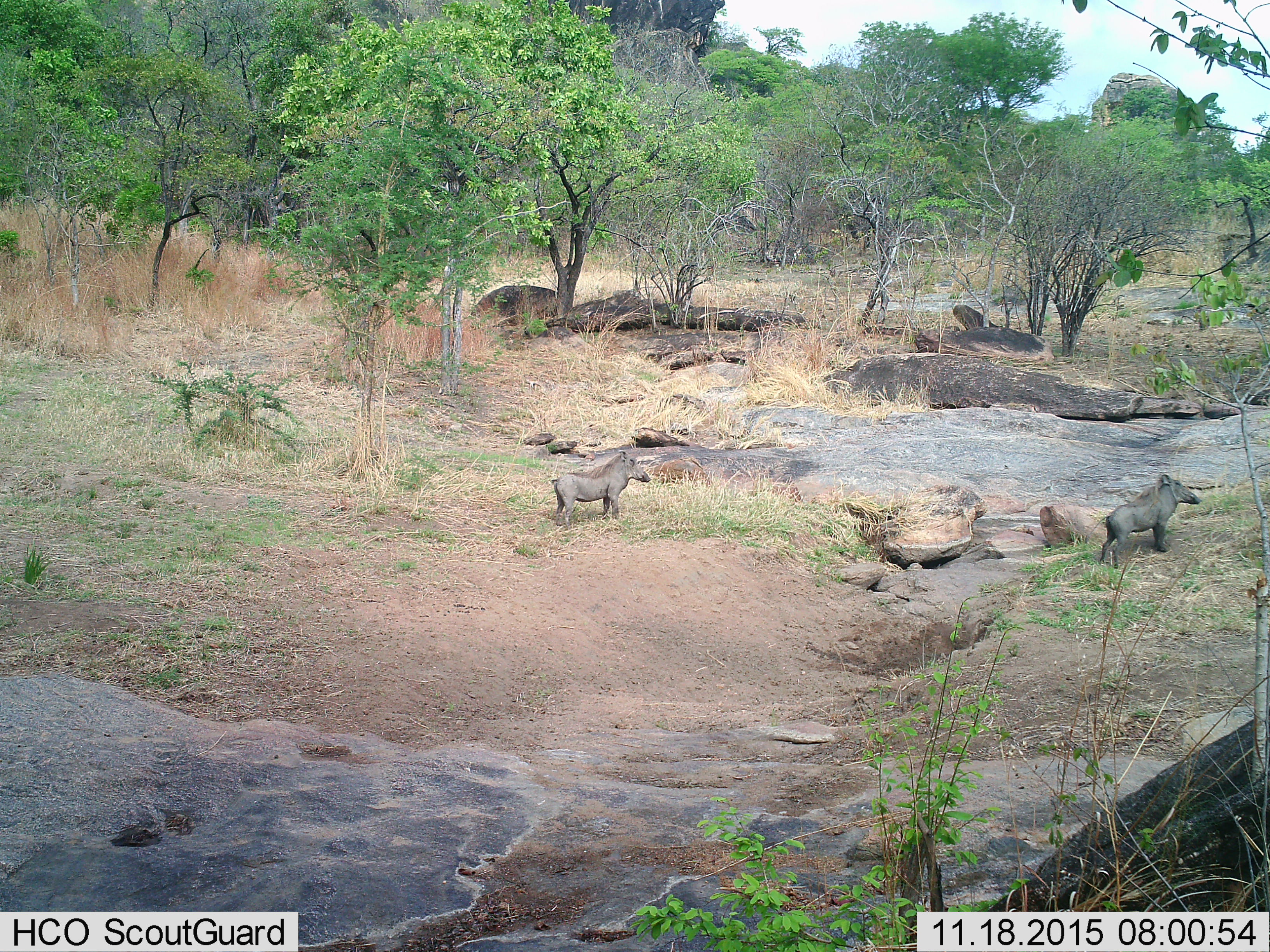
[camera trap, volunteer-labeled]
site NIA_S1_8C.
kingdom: Animalia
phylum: Chordata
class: Mammalia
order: Artiodactyla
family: Suidae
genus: Phacochoerus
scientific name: Phacochoerus africanus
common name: warthog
Warthog (Phacochoerus africanus), count 2. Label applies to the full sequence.